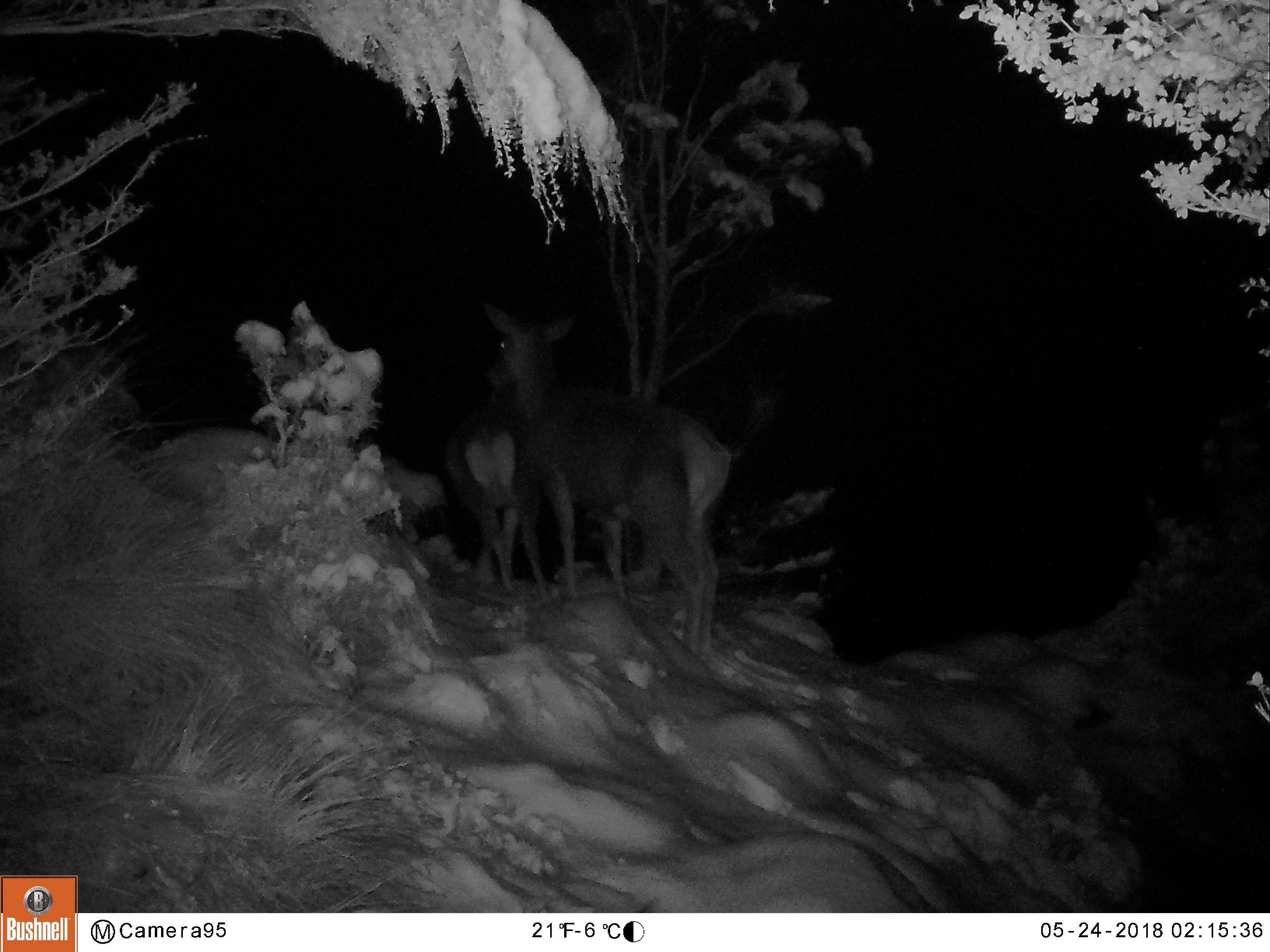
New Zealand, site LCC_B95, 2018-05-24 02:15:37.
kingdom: Animalia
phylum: Chordata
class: Mammalia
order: Artiodactyla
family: Cervidae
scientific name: Cervidae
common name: deer